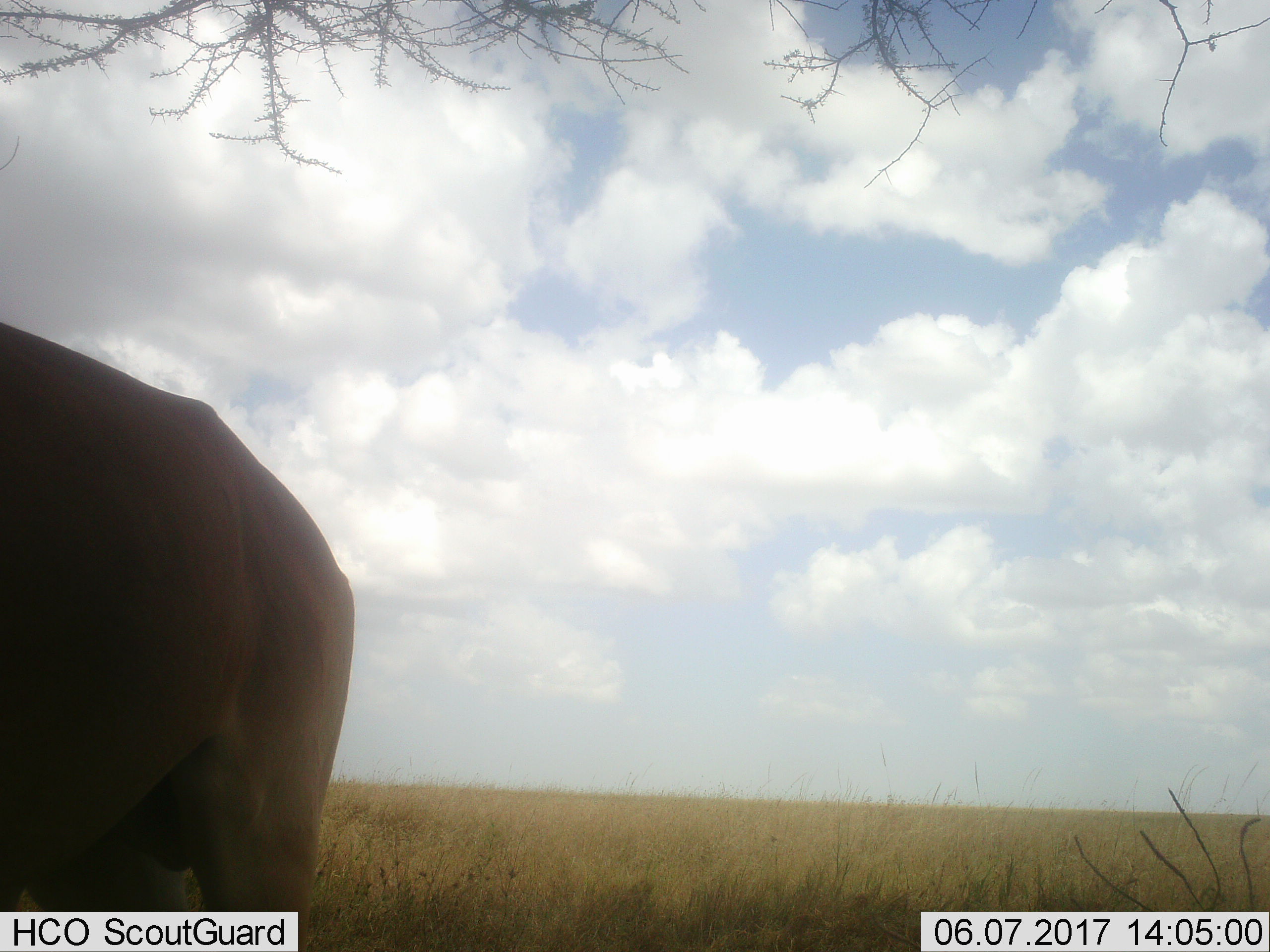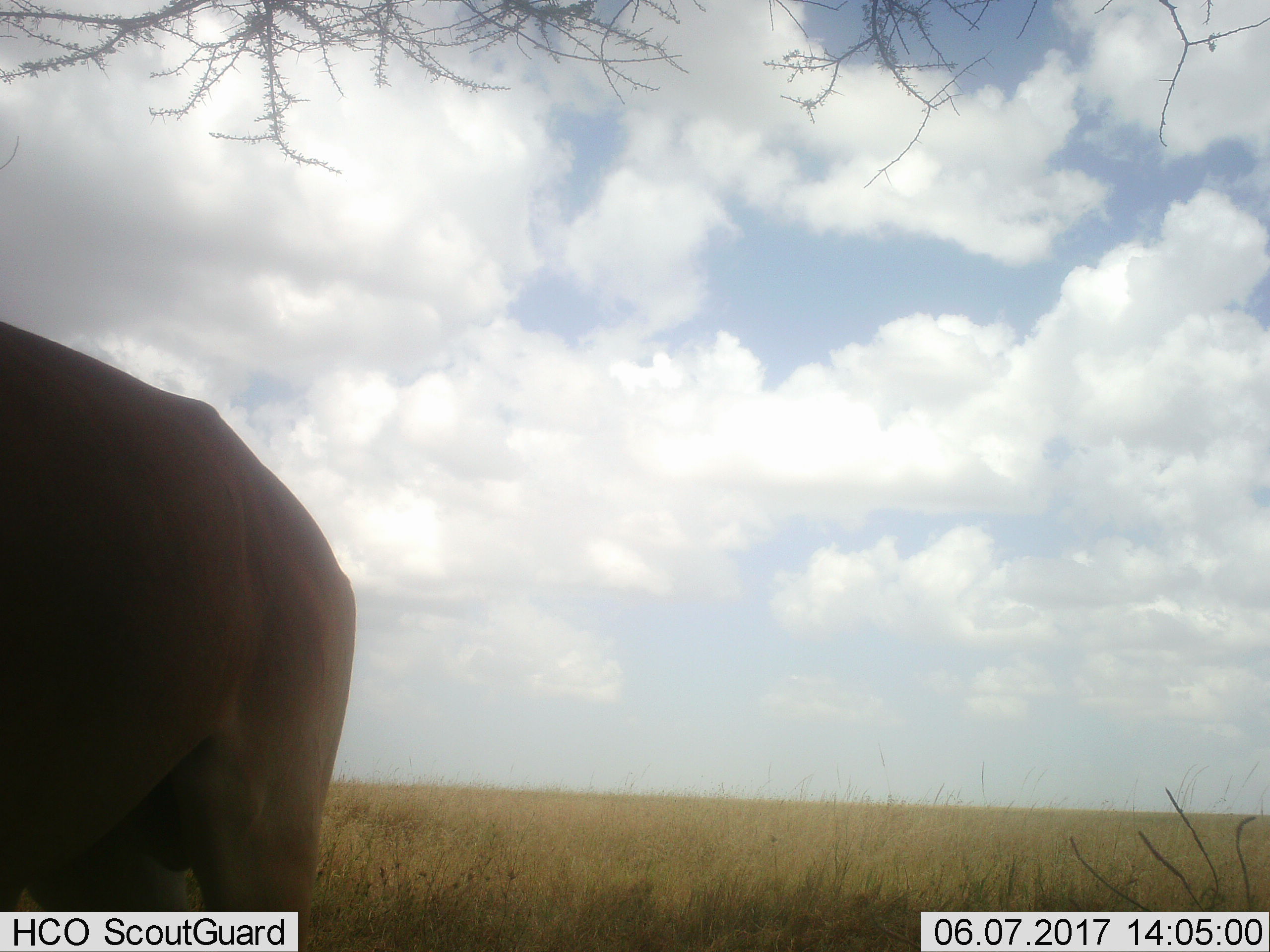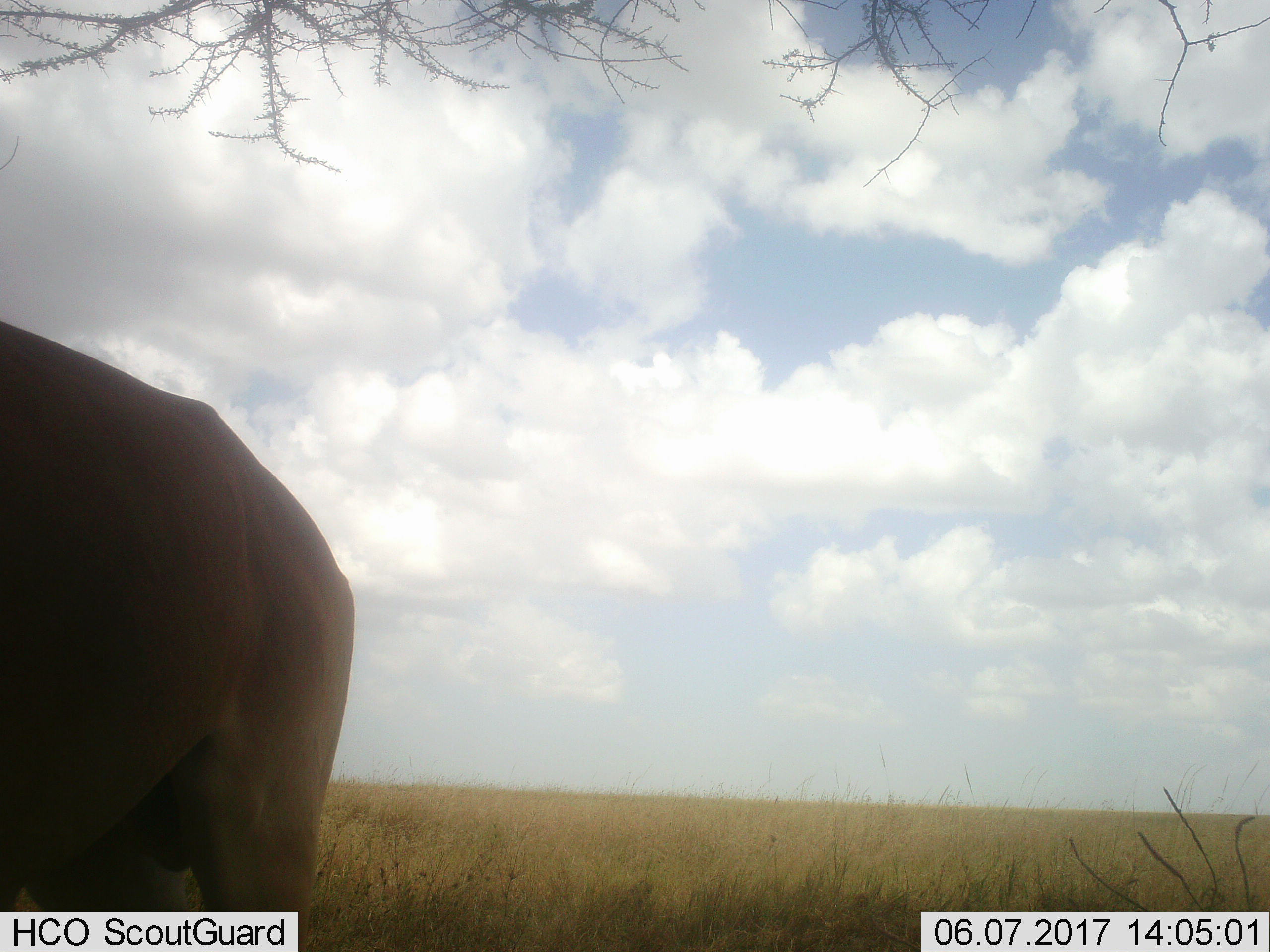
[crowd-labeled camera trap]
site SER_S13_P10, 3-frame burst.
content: unidentified animal